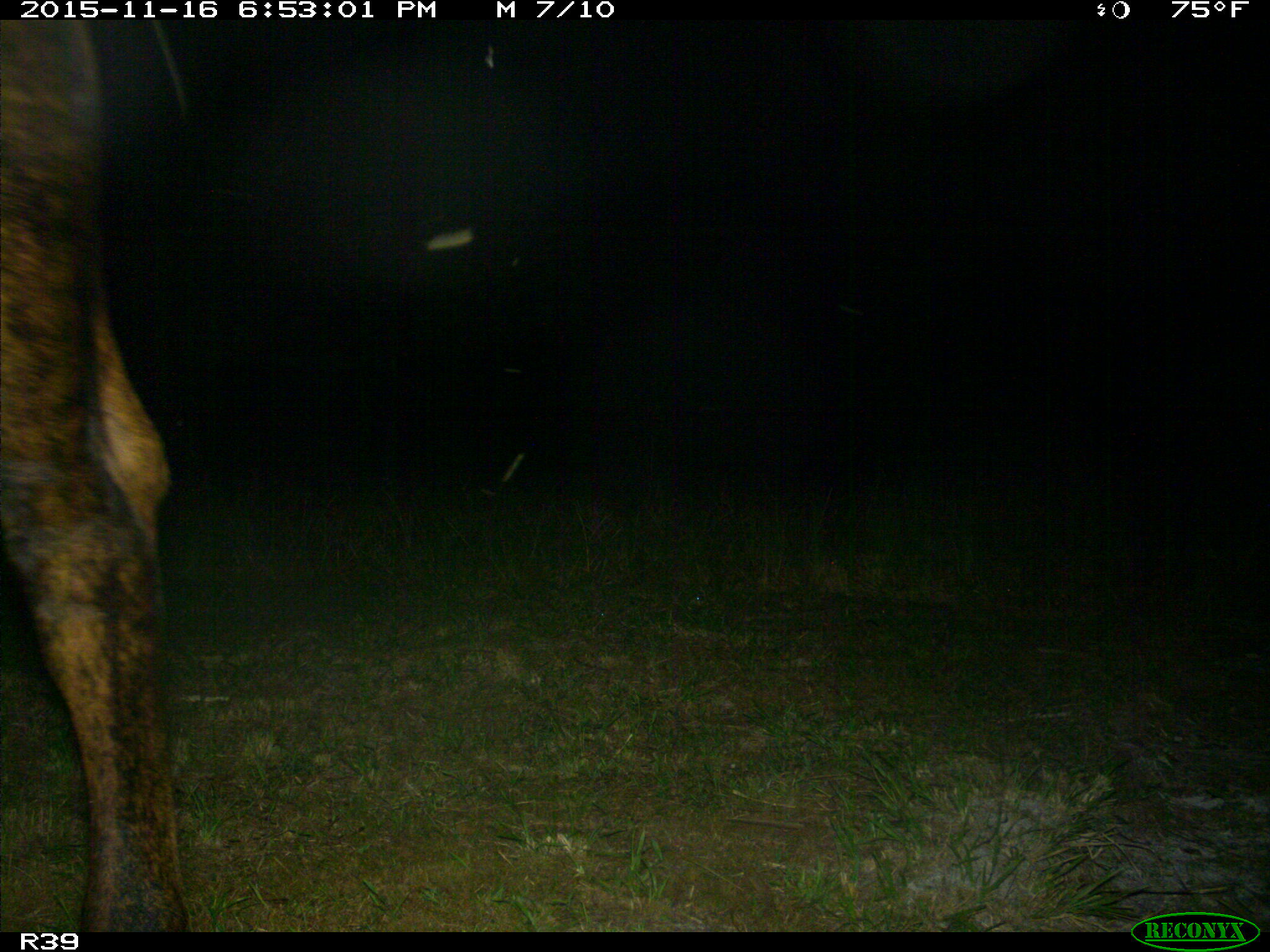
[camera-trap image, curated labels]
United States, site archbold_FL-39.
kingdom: Animalia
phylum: Chordata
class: Mammalia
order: Artiodactyla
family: Bovidae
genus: Bos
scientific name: Bos taurus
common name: domestic cow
Bos taurus (domestic cow).